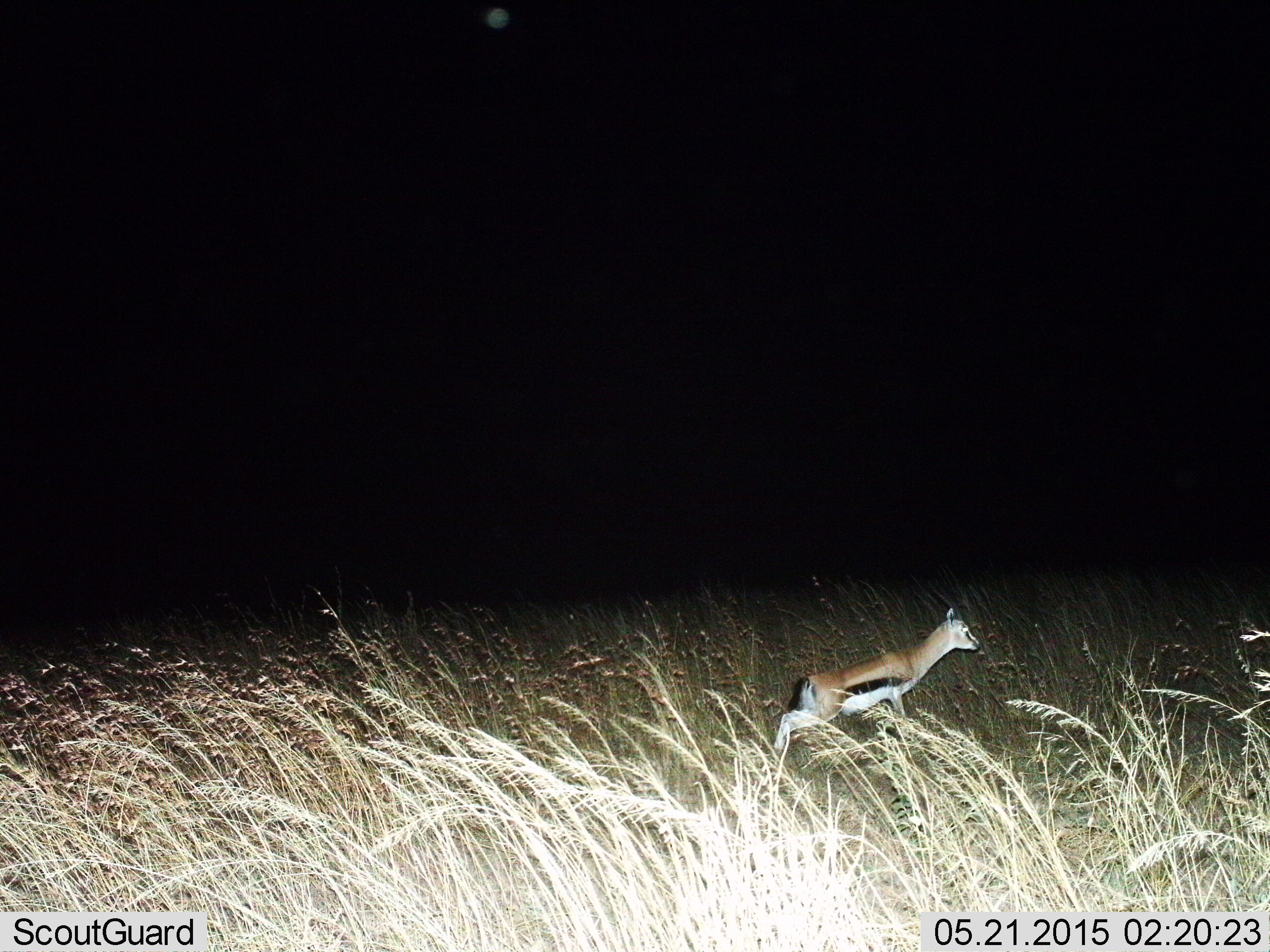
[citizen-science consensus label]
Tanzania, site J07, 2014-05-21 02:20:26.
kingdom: Animalia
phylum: Chordata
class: Mammalia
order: Artiodactyla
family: Bovidae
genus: Eudorcas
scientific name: Eudorcas thomsonii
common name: thomson's gazelle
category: gazellethomsons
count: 1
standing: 40%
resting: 0%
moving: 60%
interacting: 0%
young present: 10%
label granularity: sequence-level